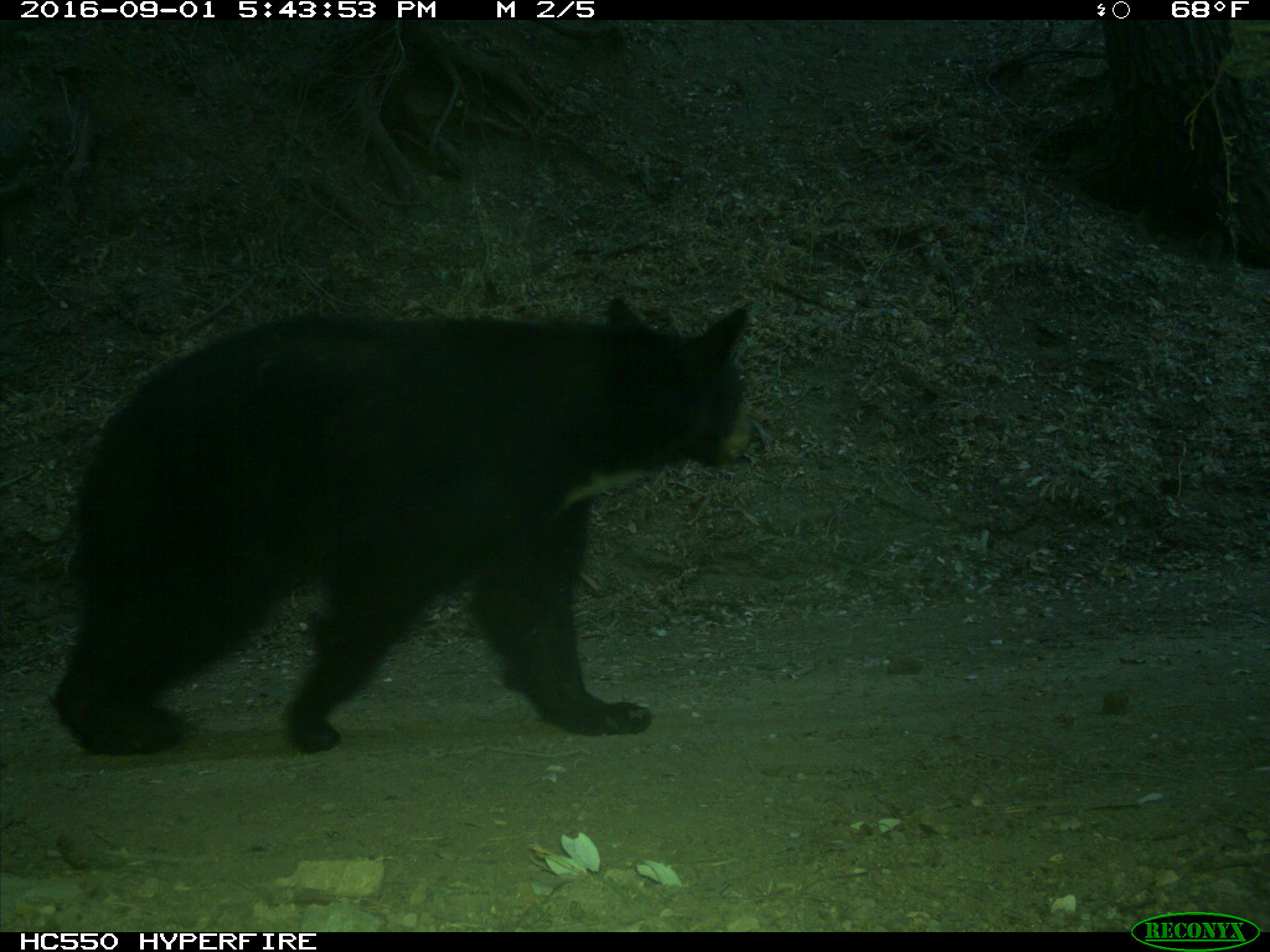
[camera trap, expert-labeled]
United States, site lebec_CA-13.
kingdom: Animalia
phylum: Chordata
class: Mammalia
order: Carnivora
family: Ursidae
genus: Ursus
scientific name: Ursus americanus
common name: american black bear